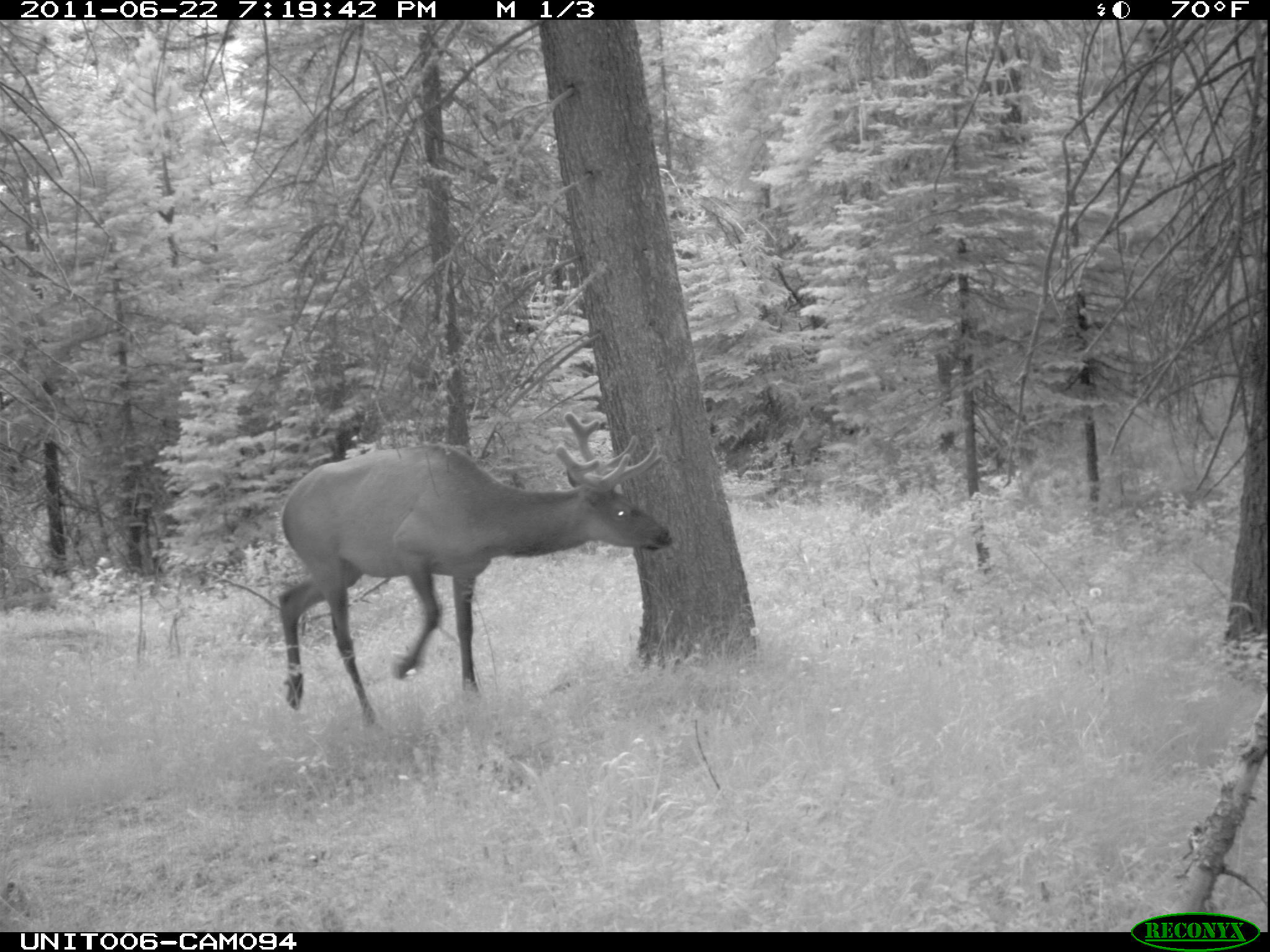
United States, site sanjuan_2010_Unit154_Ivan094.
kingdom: Animalia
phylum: Chordata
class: Mammalia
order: Artiodactyla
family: Cervidae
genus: Cervus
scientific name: Cervus elaphus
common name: red deer